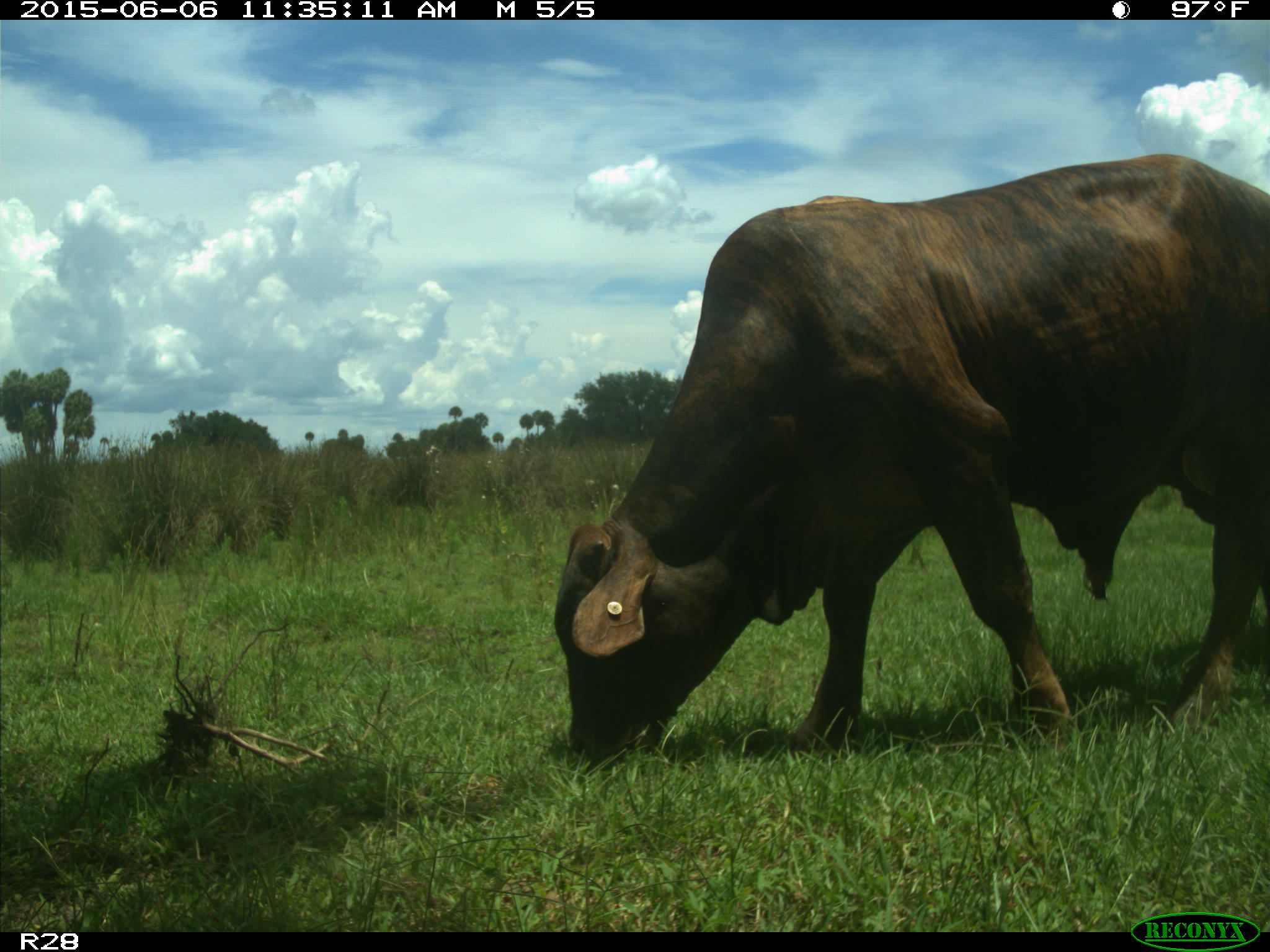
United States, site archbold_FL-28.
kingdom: Animalia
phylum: Chordata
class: Mammalia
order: Artiodactyla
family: Bovidae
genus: Bos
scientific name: Bos taurus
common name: domestic cow